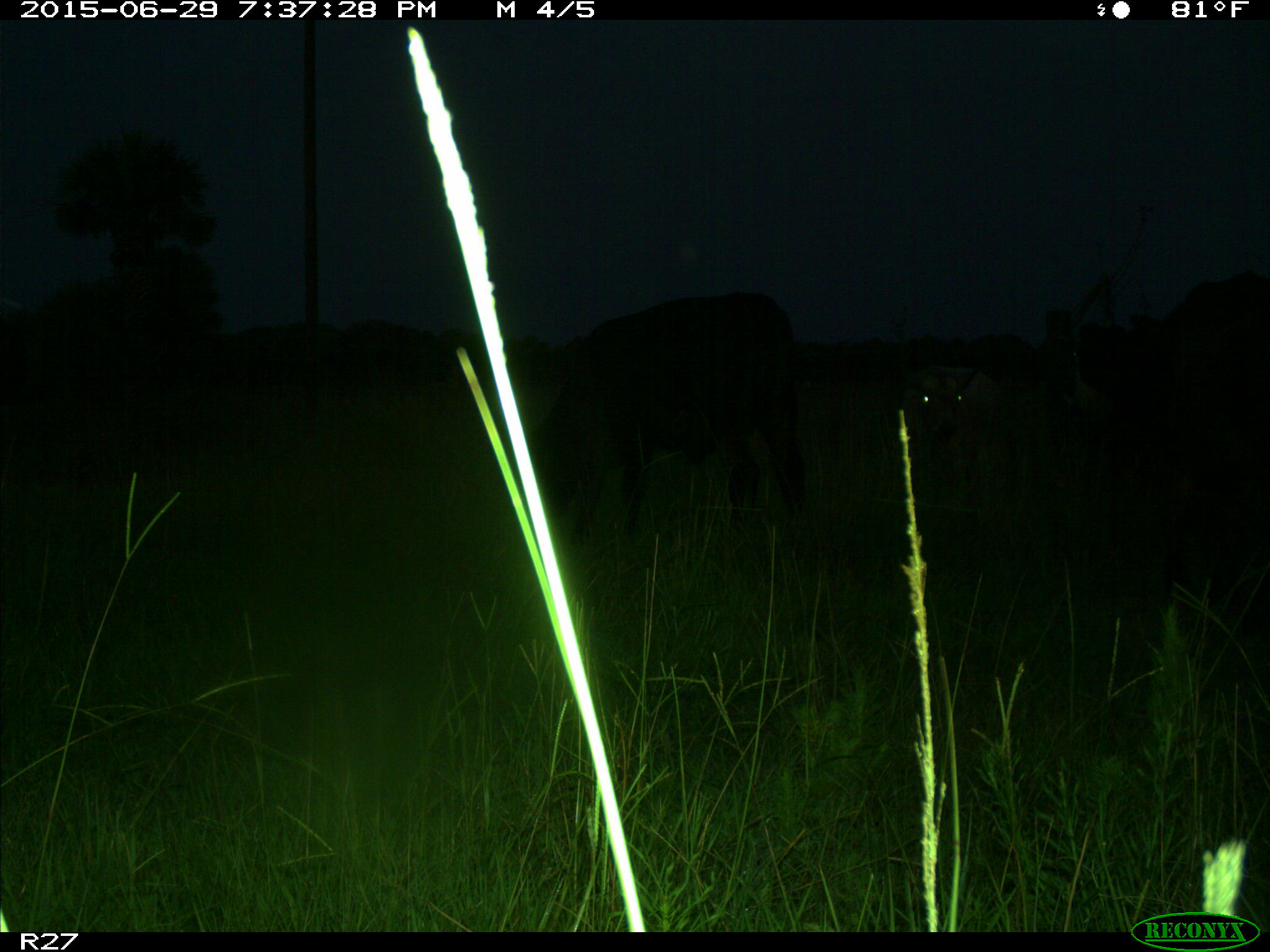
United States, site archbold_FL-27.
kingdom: Animalia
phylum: Chordata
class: Mammalia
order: Artiodactyla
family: Bovidae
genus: Bos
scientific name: Bos taurus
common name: domestic cow